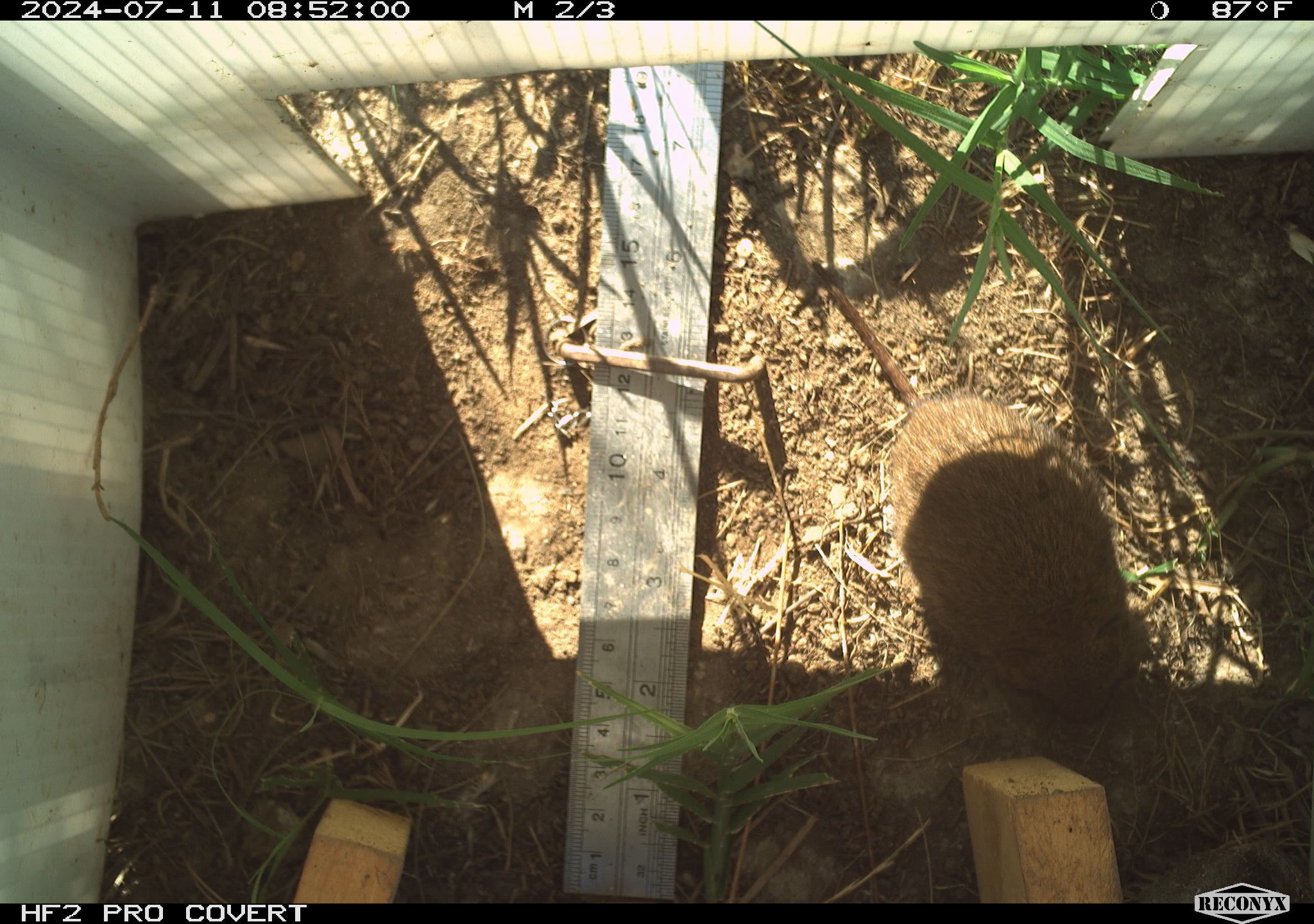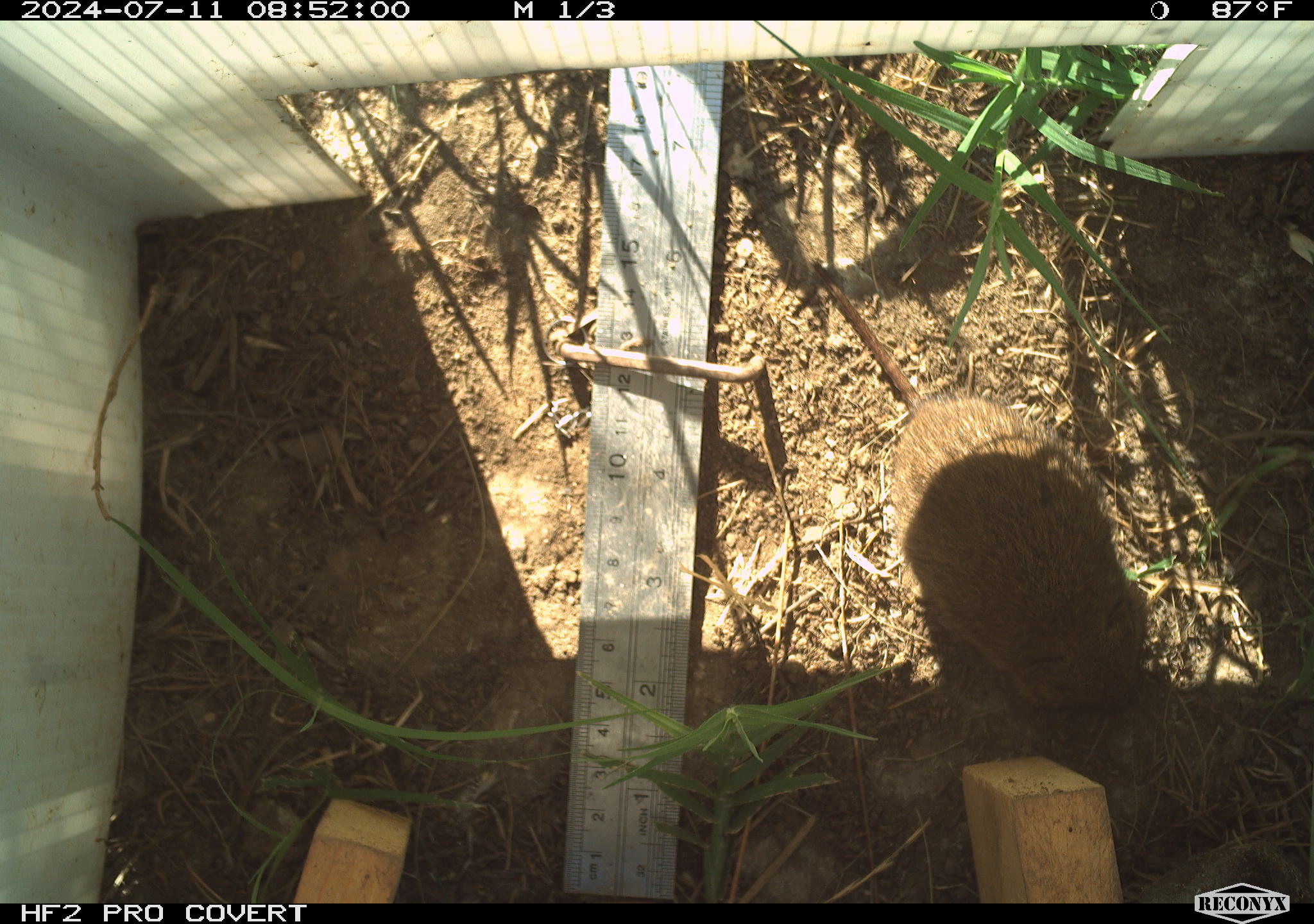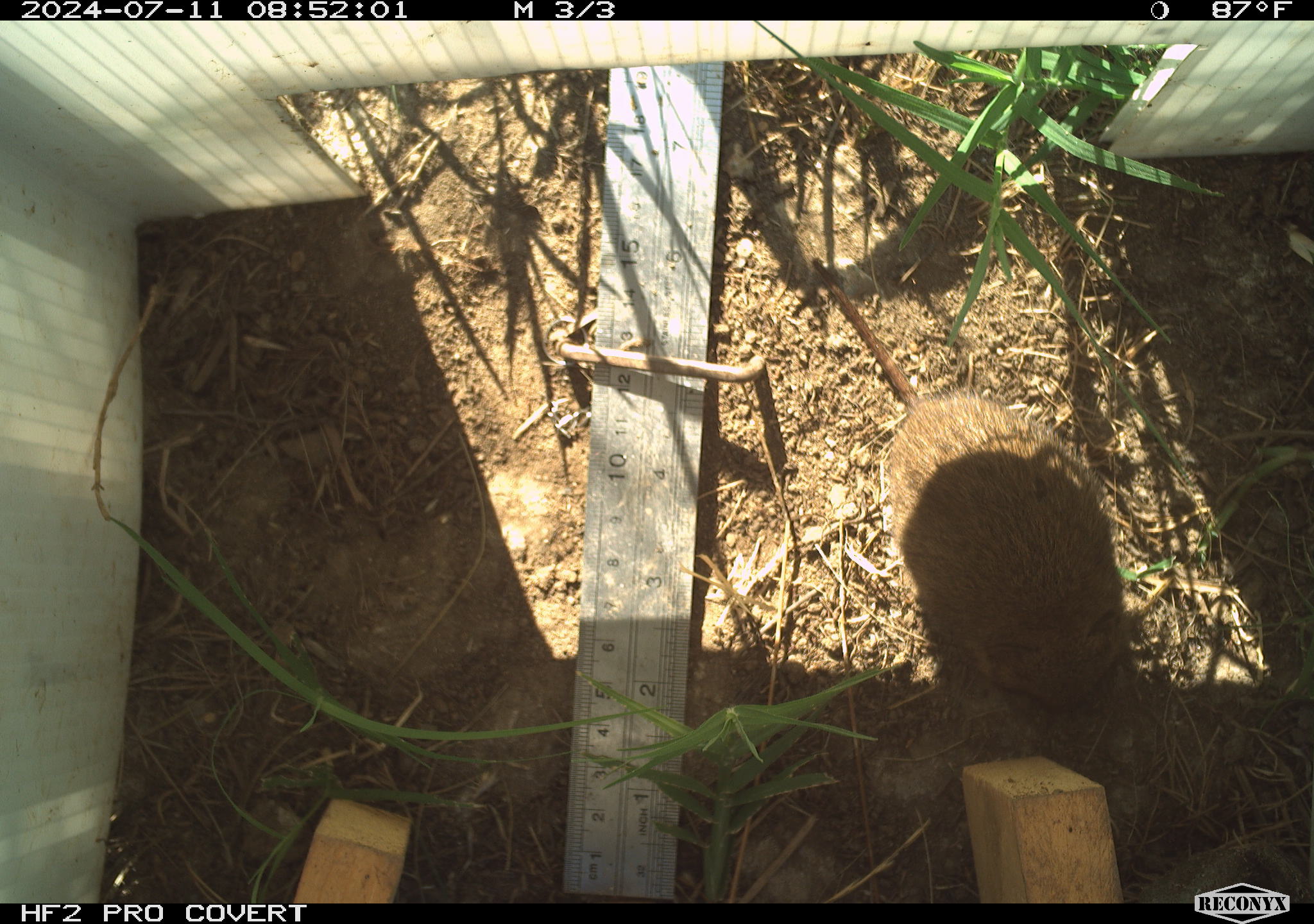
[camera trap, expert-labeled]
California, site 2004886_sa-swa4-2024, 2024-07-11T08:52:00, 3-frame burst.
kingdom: Animalia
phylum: Chordata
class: Mammalia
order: Rodentia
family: Cricetidae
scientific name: Arvicolinae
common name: voles, lemmings, and muskrats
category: arvicolinae subfamily